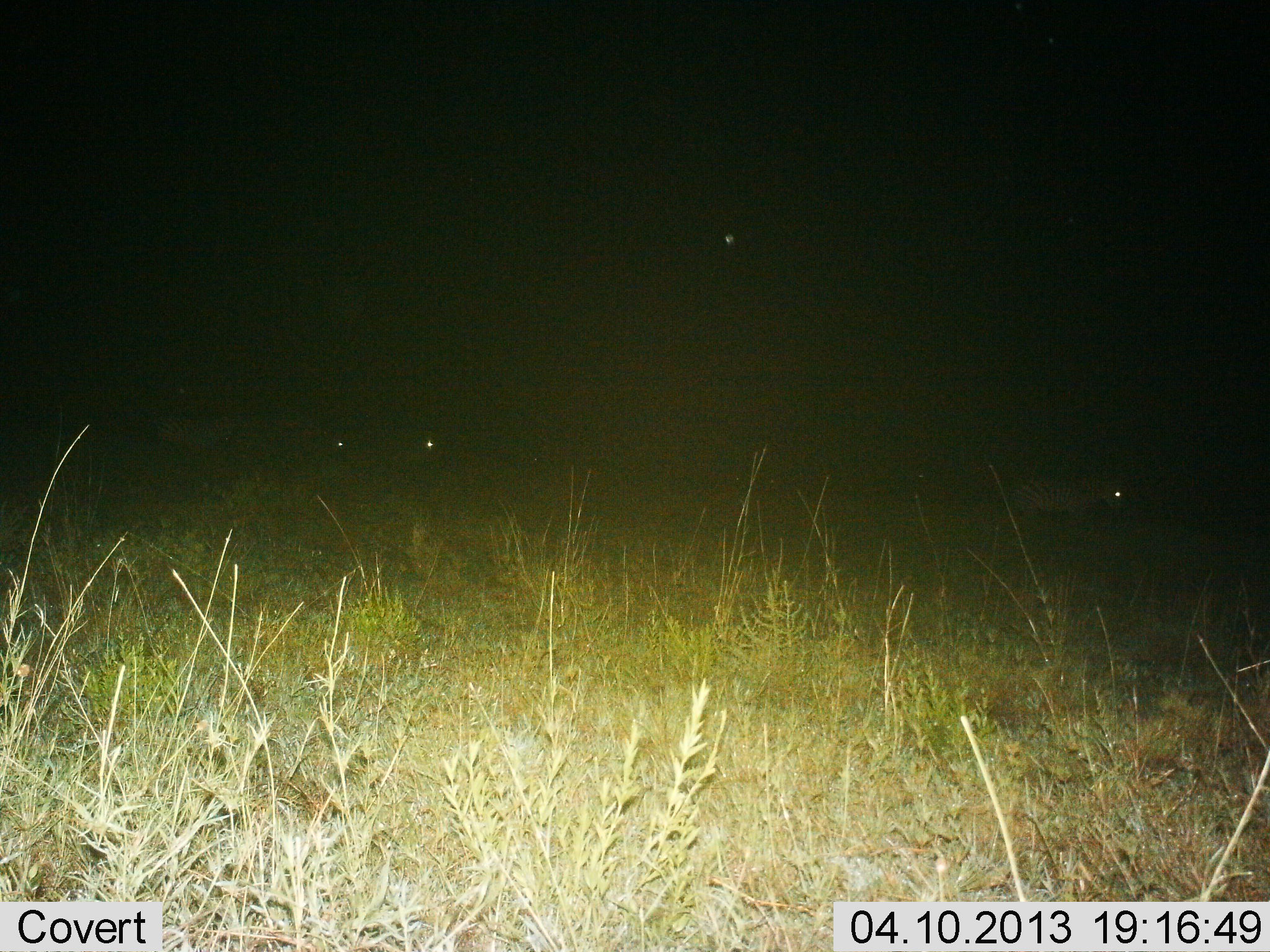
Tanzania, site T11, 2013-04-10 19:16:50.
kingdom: Animalia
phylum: Chordata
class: Mammalia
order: Perissodactyla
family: Equidae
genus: Equus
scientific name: Equus quagga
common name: plains zebra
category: zebra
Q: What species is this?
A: Zebra (plains zebra) (Equus quagga).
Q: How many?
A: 3.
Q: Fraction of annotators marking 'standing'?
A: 56%.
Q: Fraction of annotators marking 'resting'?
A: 0%.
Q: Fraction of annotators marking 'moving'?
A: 50%.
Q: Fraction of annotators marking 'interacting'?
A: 0%.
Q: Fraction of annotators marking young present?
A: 0%.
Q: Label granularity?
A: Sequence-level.